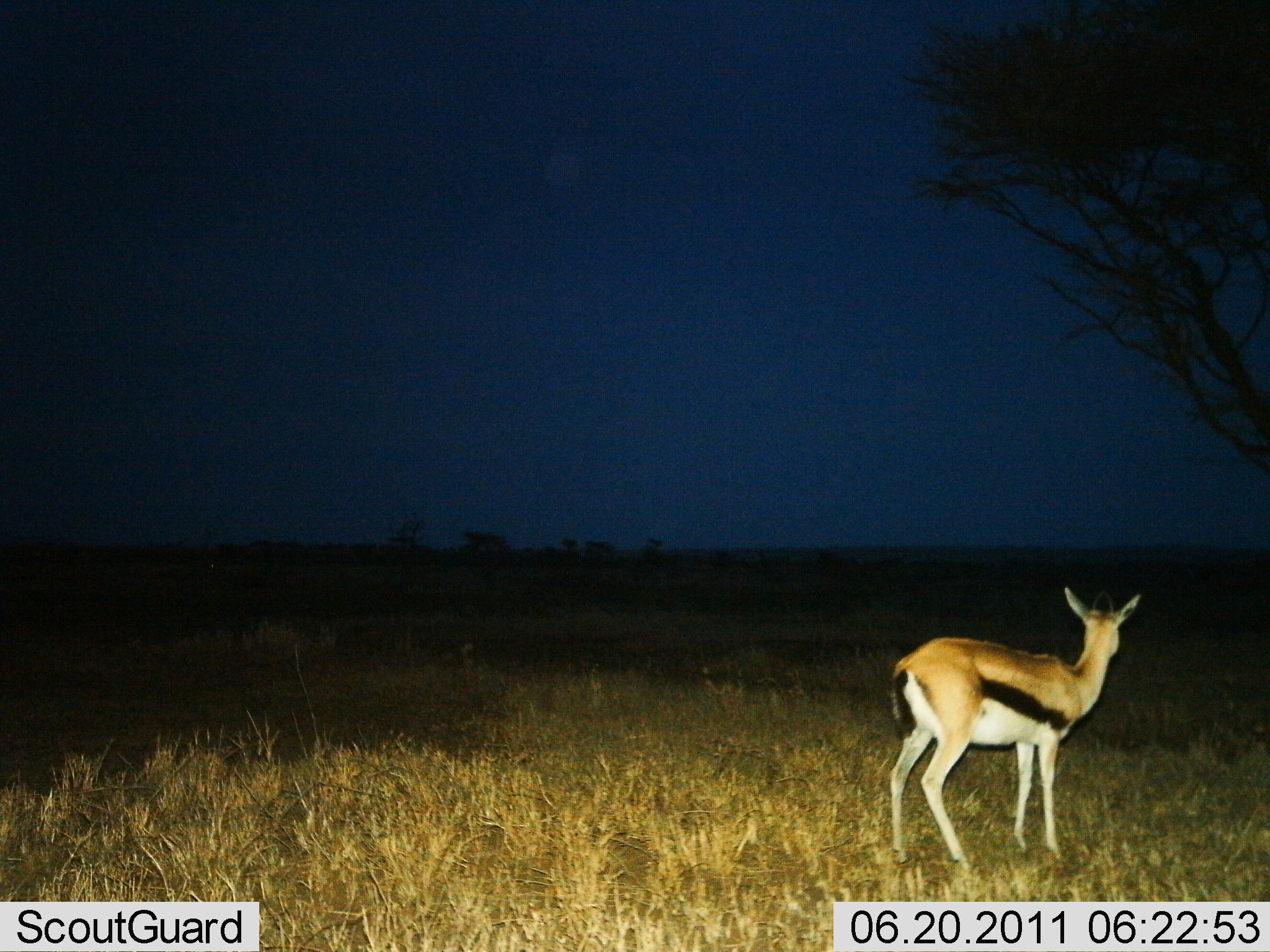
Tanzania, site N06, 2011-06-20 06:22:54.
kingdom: Animalia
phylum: Chordata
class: Mammalia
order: Artiodactyla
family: Bovidae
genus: Eudorcas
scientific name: Eudorcas thomsonii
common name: thomson's gazelle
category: gazellethomsons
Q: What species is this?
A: Gazellethomsons (thomson's gazelle) (Eudorcas thomsonii).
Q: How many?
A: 1.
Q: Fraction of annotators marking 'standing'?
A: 100%.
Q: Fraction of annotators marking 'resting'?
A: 0%.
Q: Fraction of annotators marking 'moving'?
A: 0%.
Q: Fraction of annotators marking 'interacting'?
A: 0%.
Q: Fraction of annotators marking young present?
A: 0%.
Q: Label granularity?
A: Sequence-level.